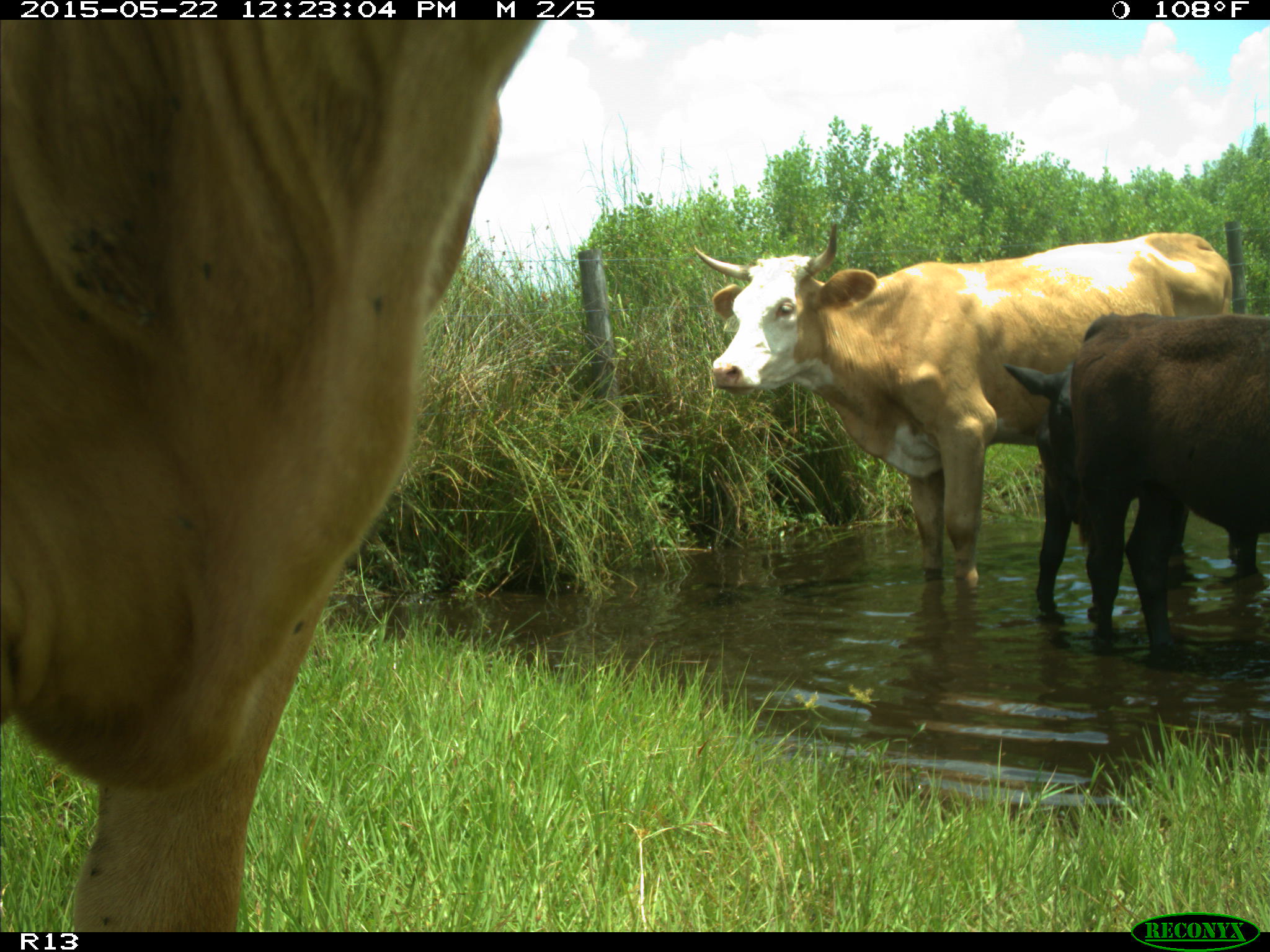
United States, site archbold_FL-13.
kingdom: Animalia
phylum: Chordata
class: Mammalia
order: Artiodactyla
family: Bovidae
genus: Bos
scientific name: Bos taurus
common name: domestic cow